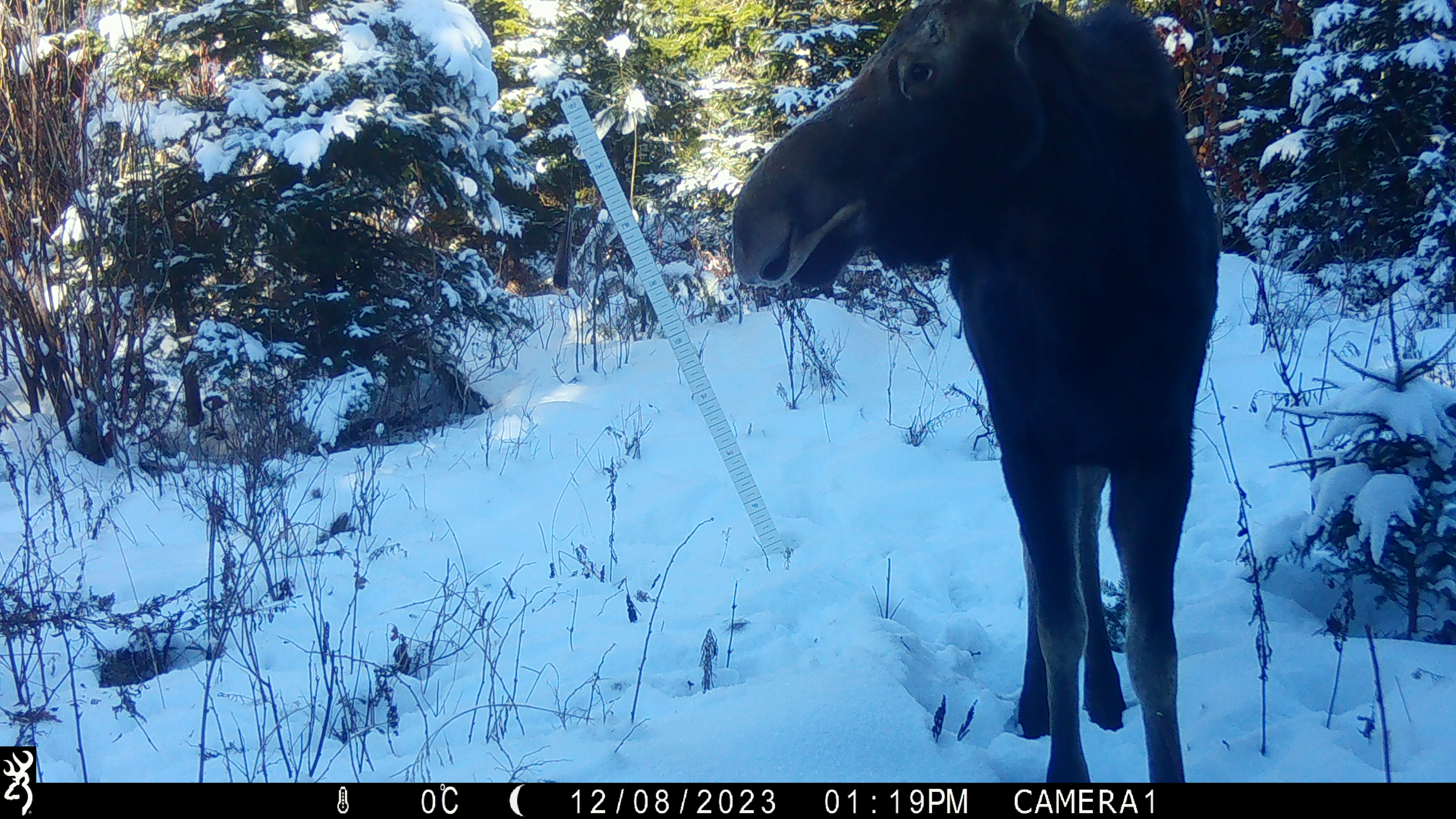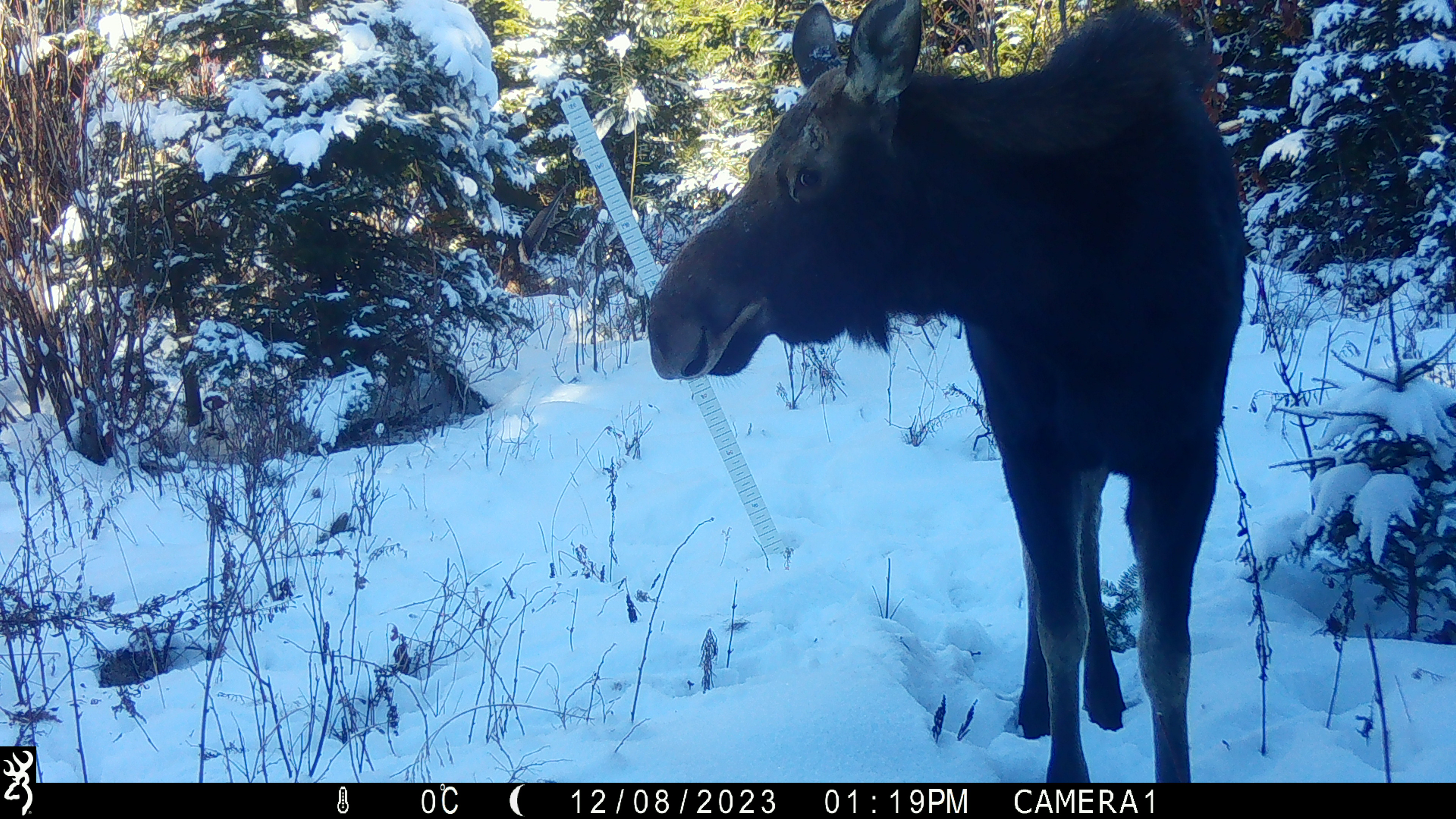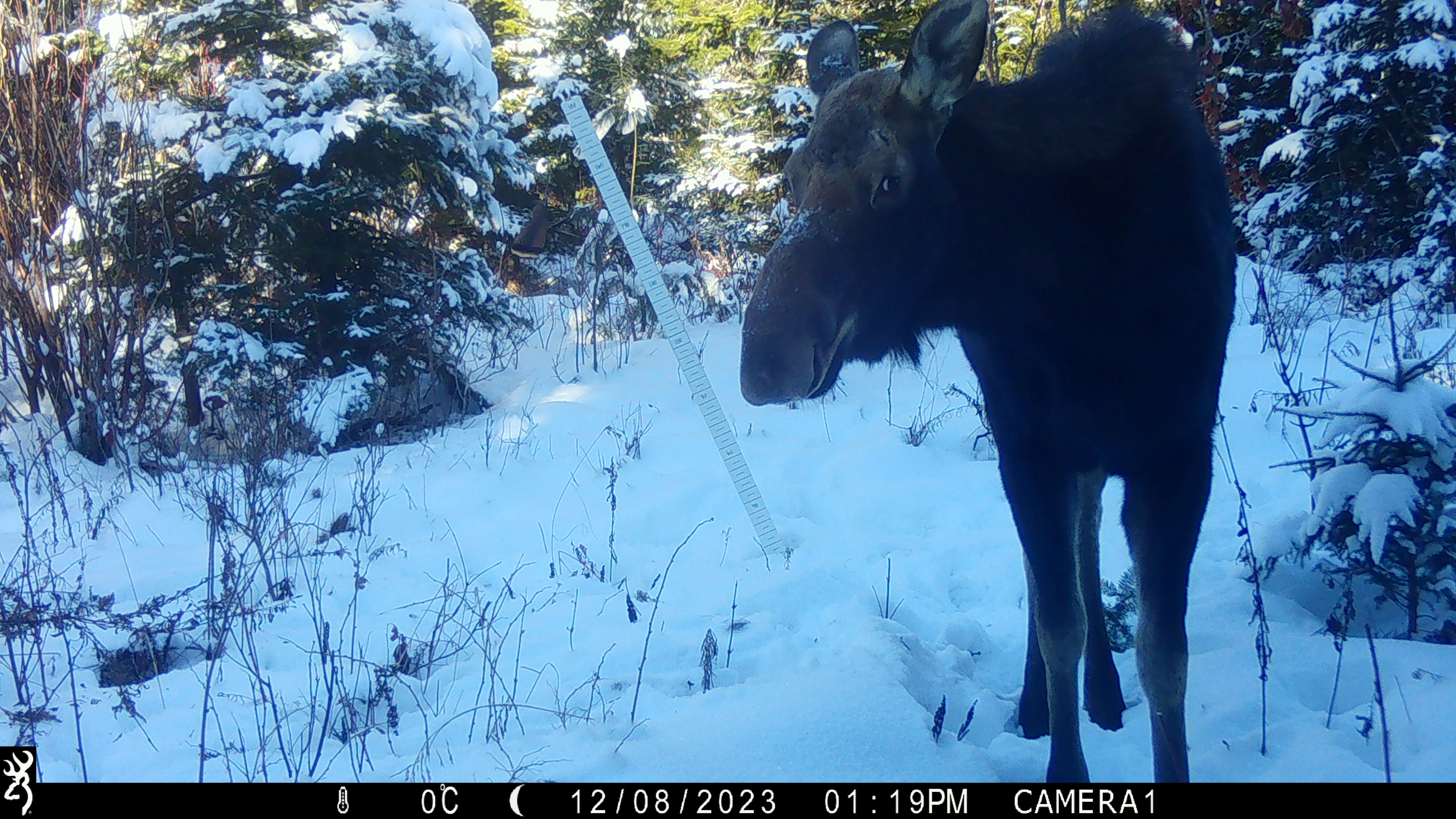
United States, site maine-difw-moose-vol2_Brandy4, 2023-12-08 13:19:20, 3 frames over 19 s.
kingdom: Animalia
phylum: Chordata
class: Mammalia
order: Artiodactyla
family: Cervidae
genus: Alces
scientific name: Alces alces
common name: moose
Moose (Alces alces).